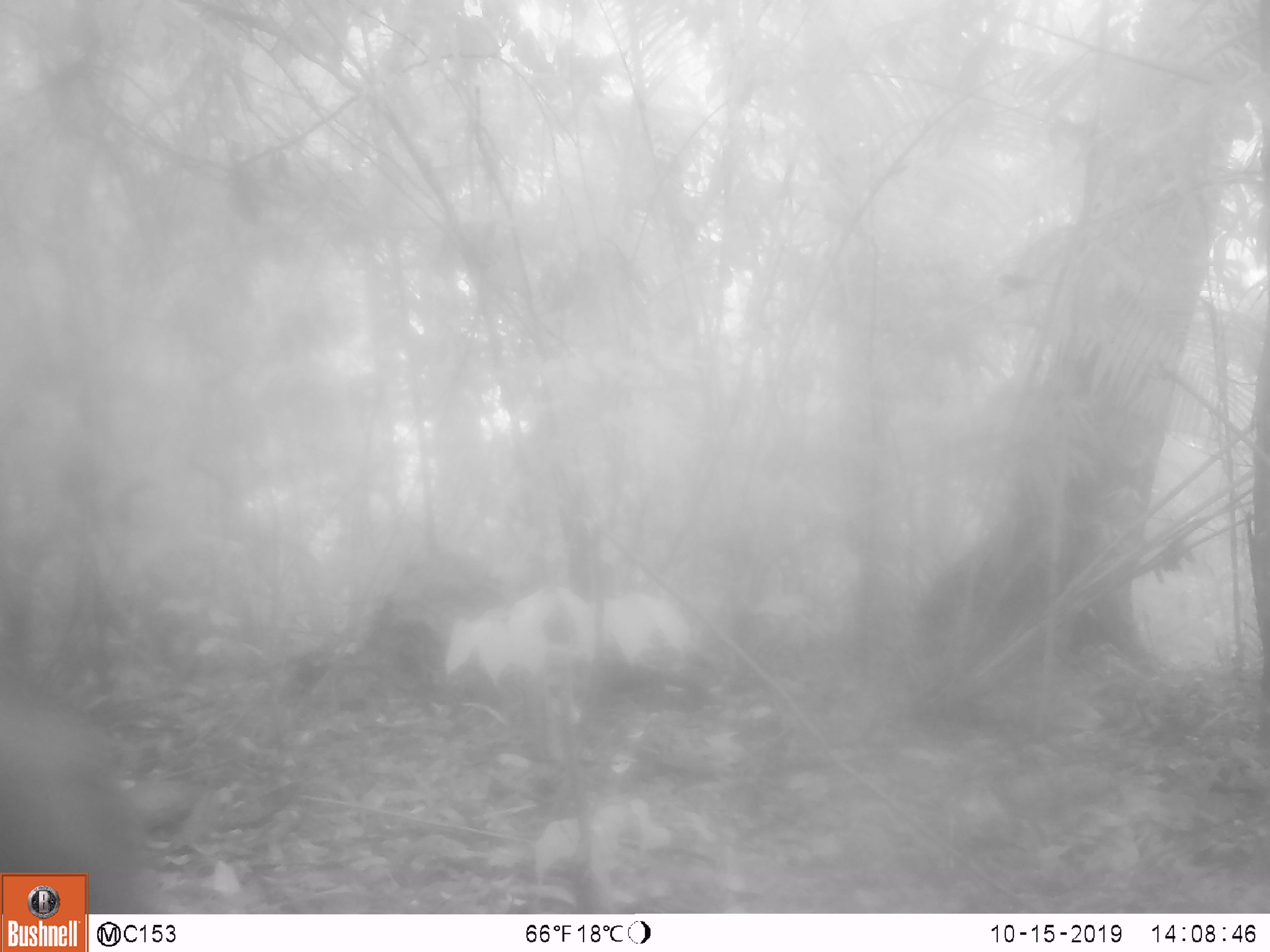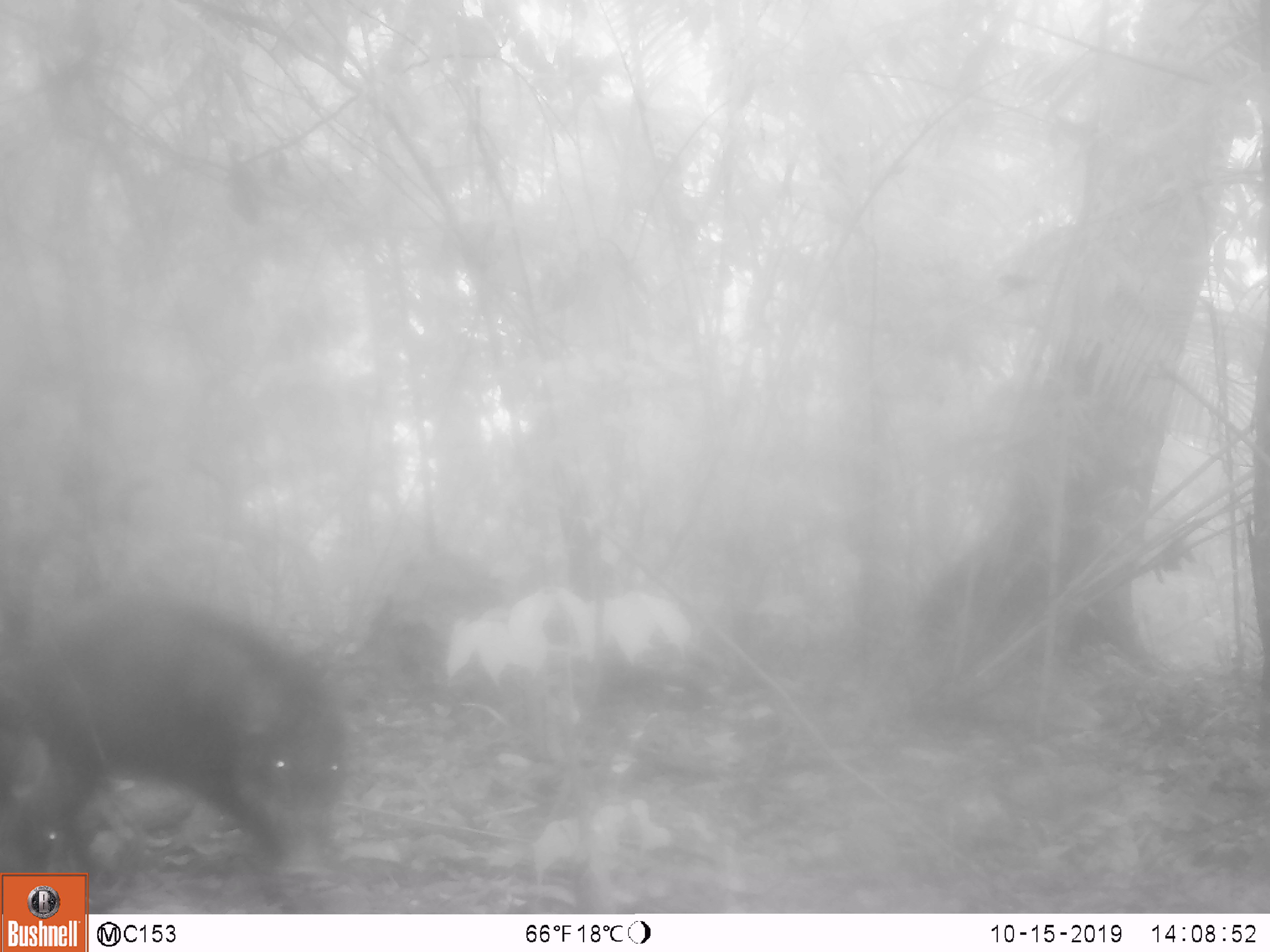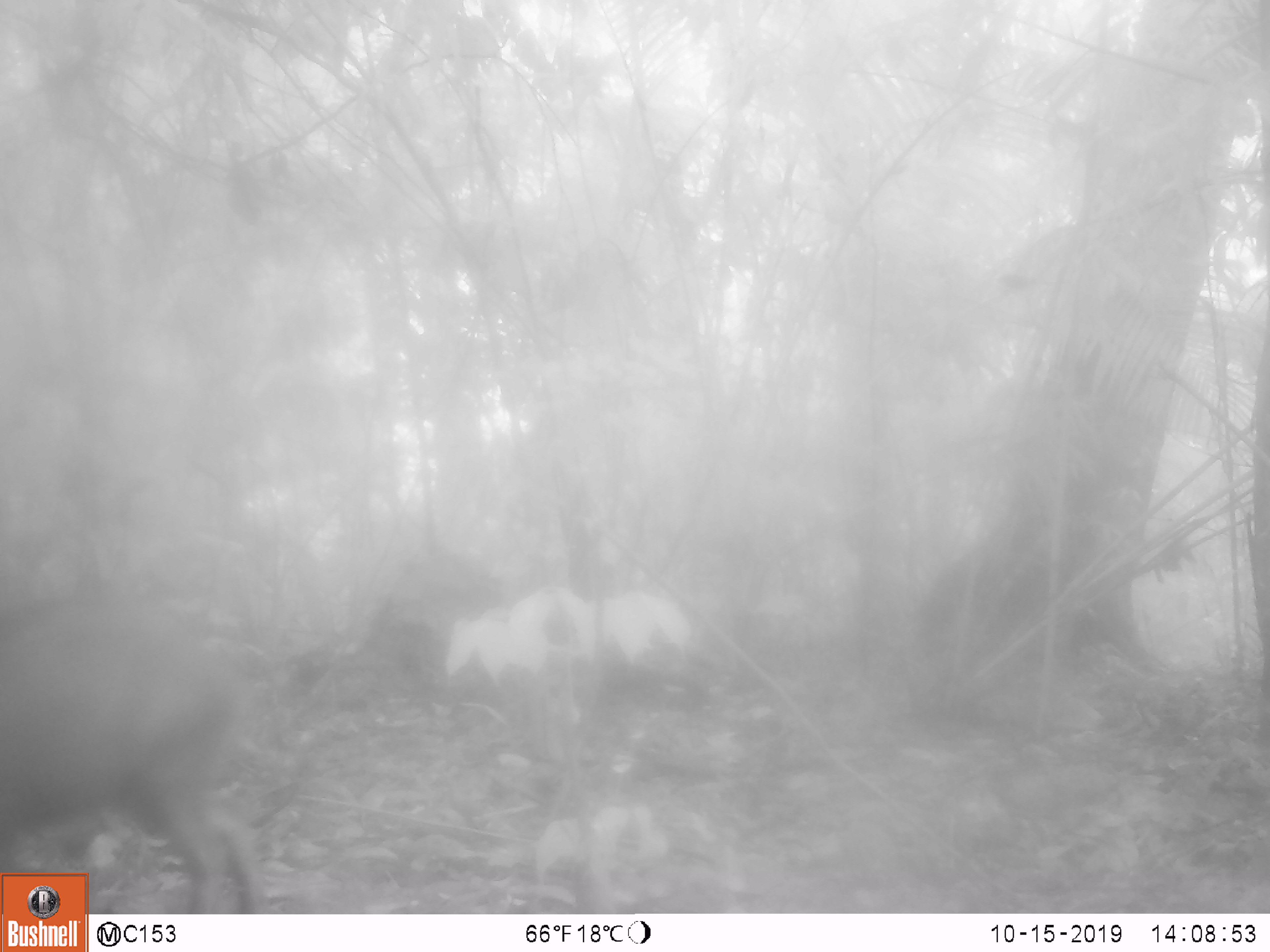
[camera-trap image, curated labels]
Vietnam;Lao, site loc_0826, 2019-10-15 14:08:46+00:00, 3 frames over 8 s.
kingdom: Animalia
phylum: Chordata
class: Mammalia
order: Artiodactyla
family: Suidae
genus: Sus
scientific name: Sus scrofa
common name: eurasian wild pig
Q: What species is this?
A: Eurasian wild pig (Sus scrofa).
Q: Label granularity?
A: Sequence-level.